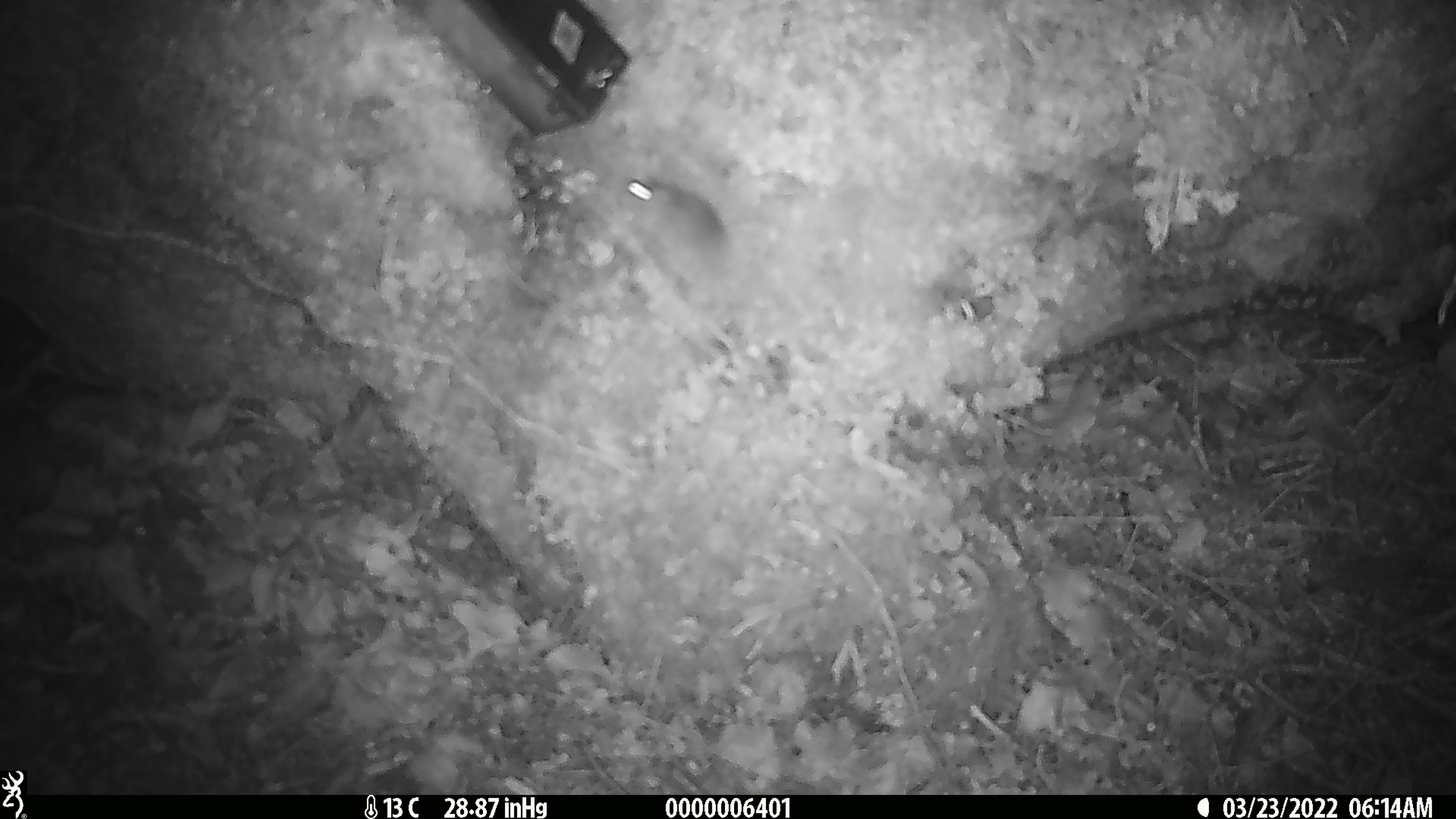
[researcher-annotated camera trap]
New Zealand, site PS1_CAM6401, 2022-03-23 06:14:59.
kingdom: Animalia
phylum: Chordata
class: Mammalia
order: Rodentia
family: Muridae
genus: Mus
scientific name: Mus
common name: mouse